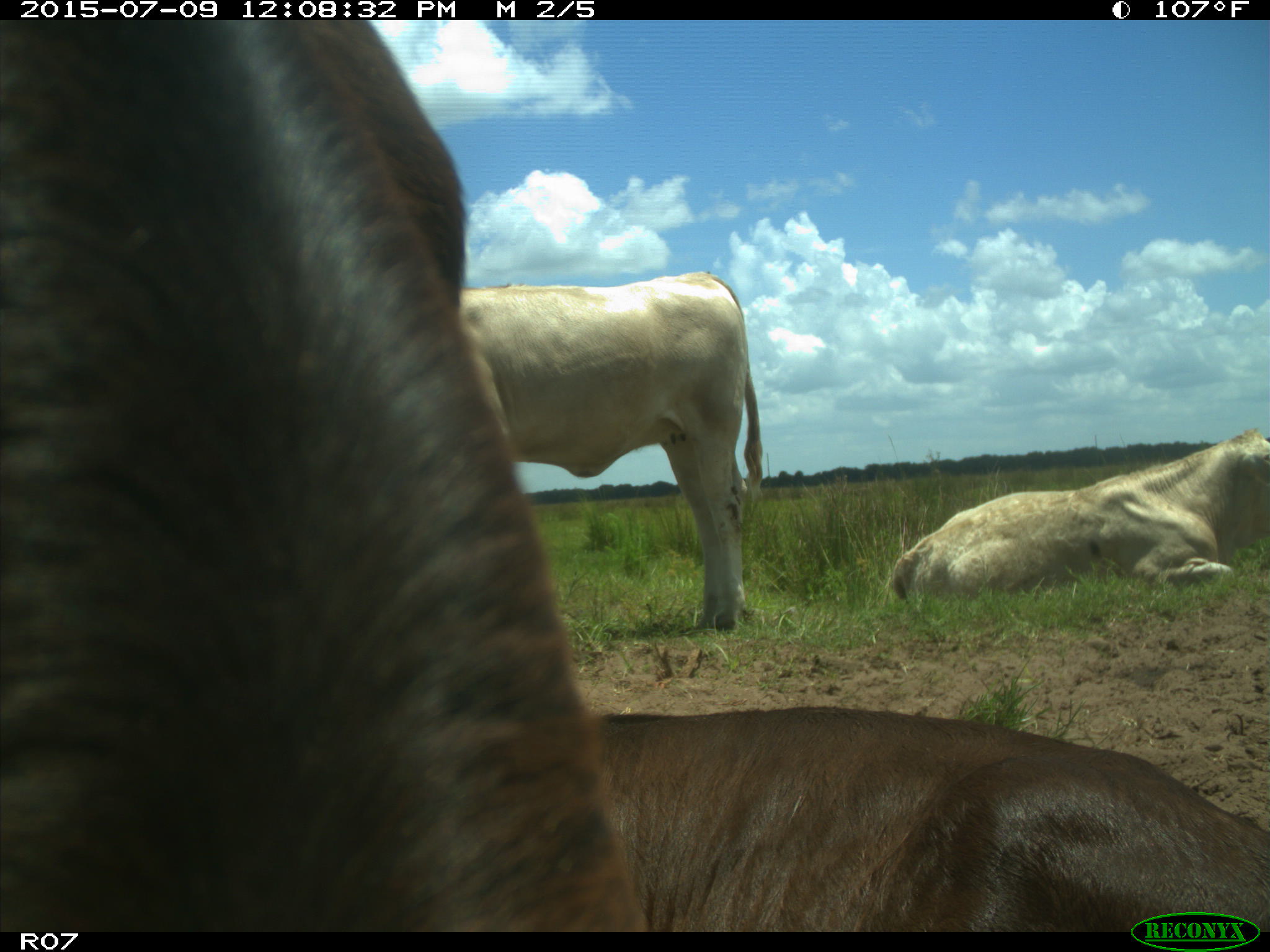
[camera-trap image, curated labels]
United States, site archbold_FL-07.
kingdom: Animalia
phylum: Chordata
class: Mammalia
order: Artiodactyla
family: Bovidae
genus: Bos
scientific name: Bos taurus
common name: domestic cow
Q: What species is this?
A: Bos taurus (domestic cow).